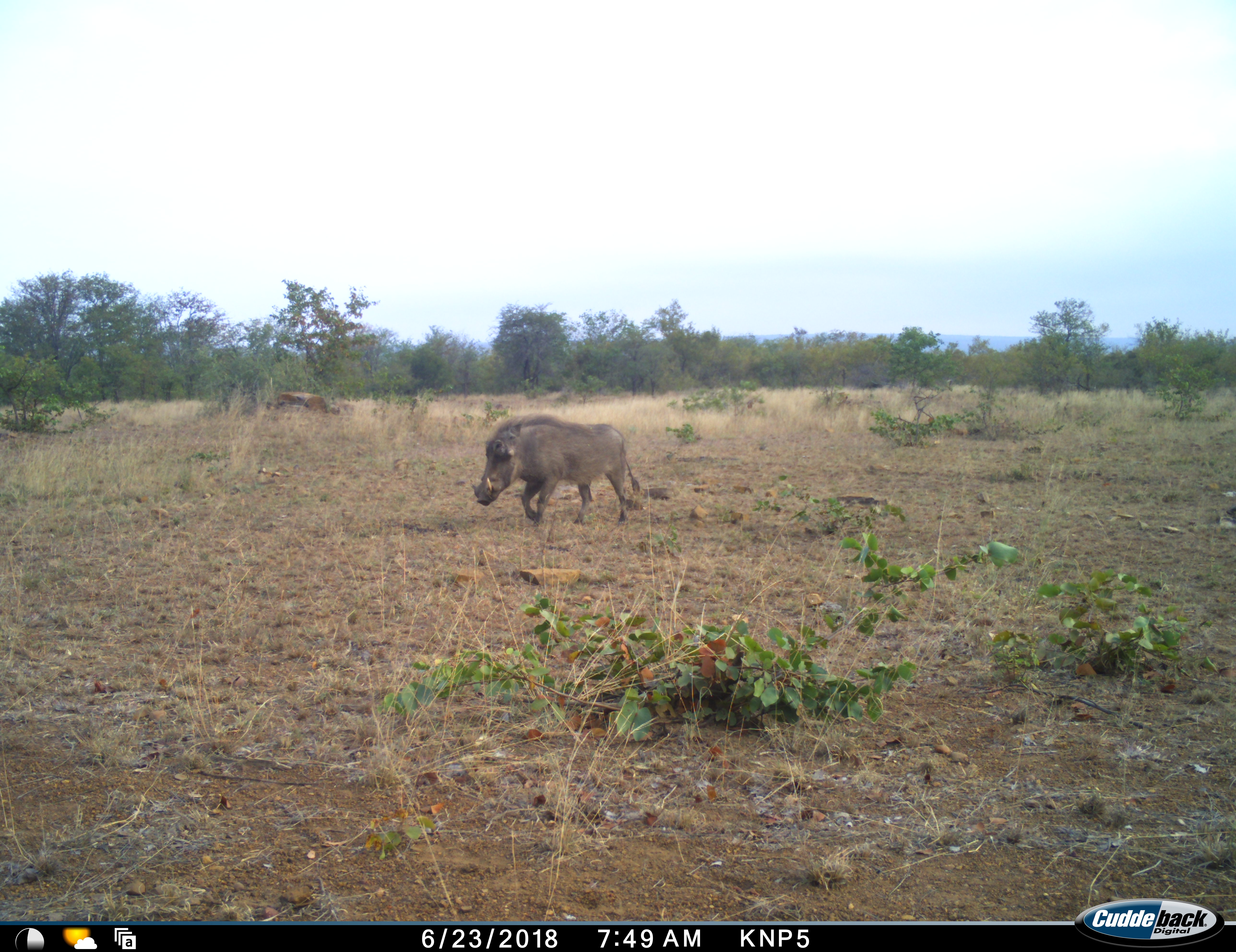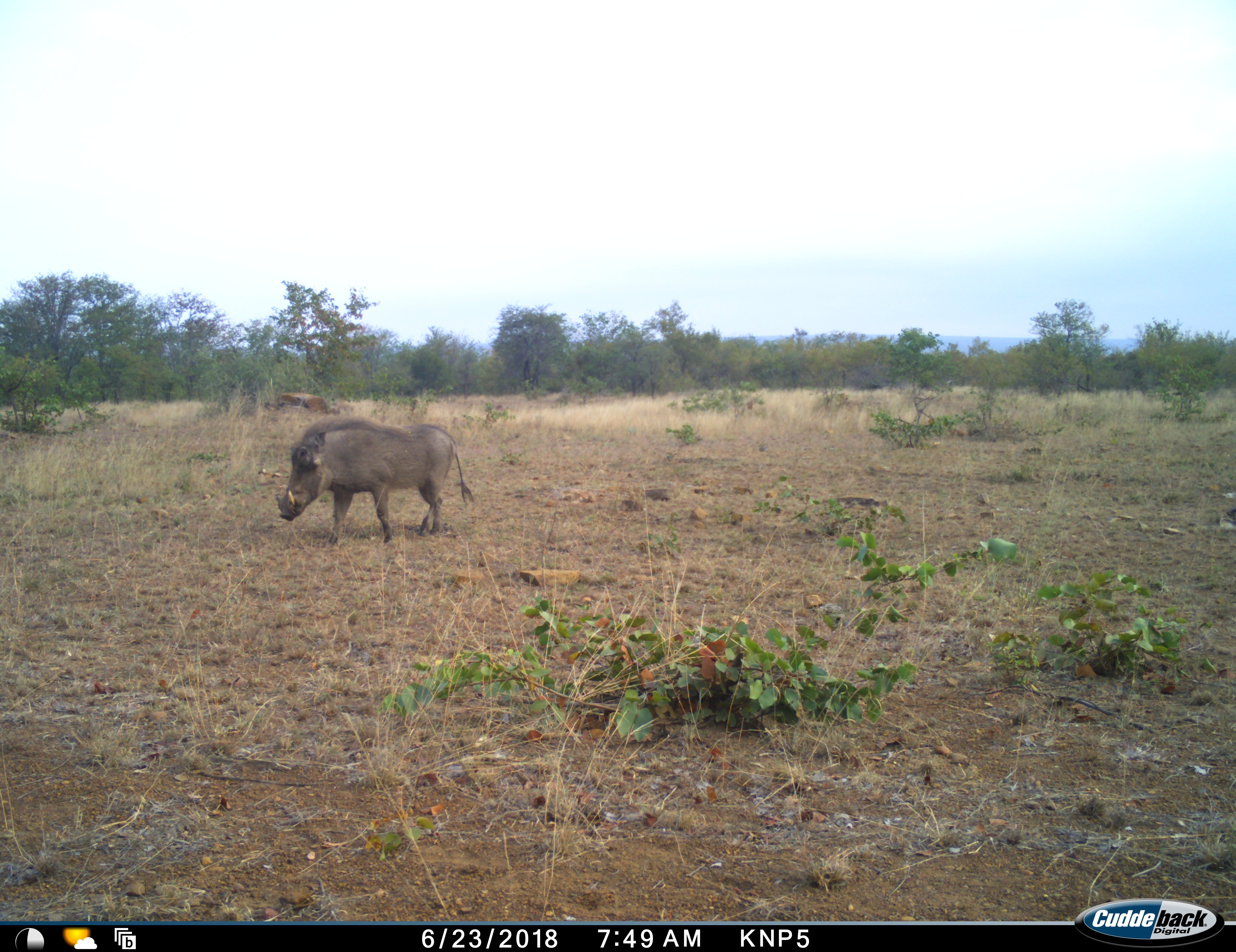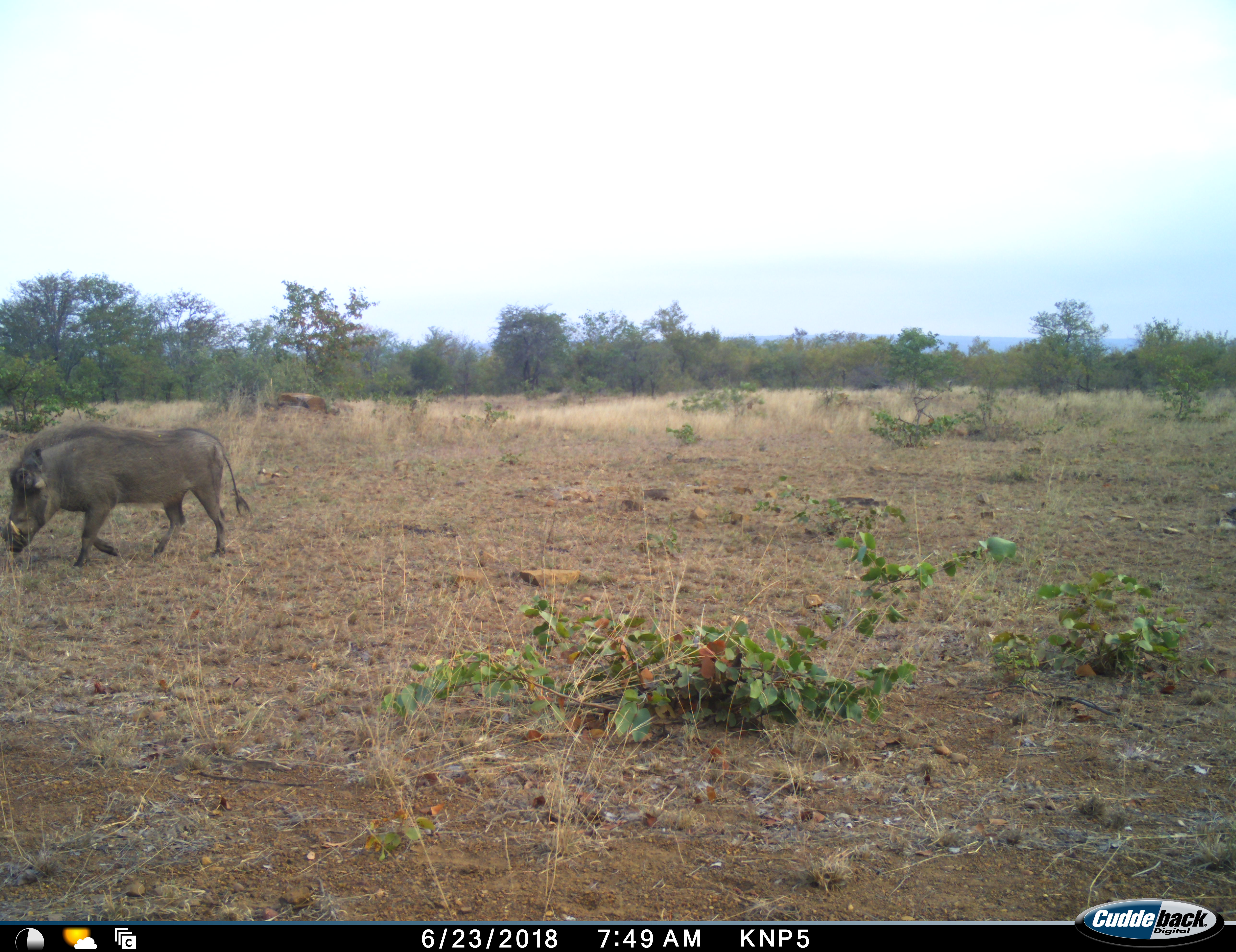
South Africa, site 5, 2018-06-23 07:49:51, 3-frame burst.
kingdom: Animalia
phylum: Chordata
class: Mammalia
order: Artiodactyla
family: Suidae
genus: Phacochoerus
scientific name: Phacochoerus africanus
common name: warthog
Warthog (Phacochoerus africanus), count 1. Behavior (volunteer vote fractions): standing 0%, resting 0%, moving 100%, interacting 0%. Young present (vote fraction): 0%. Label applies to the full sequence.